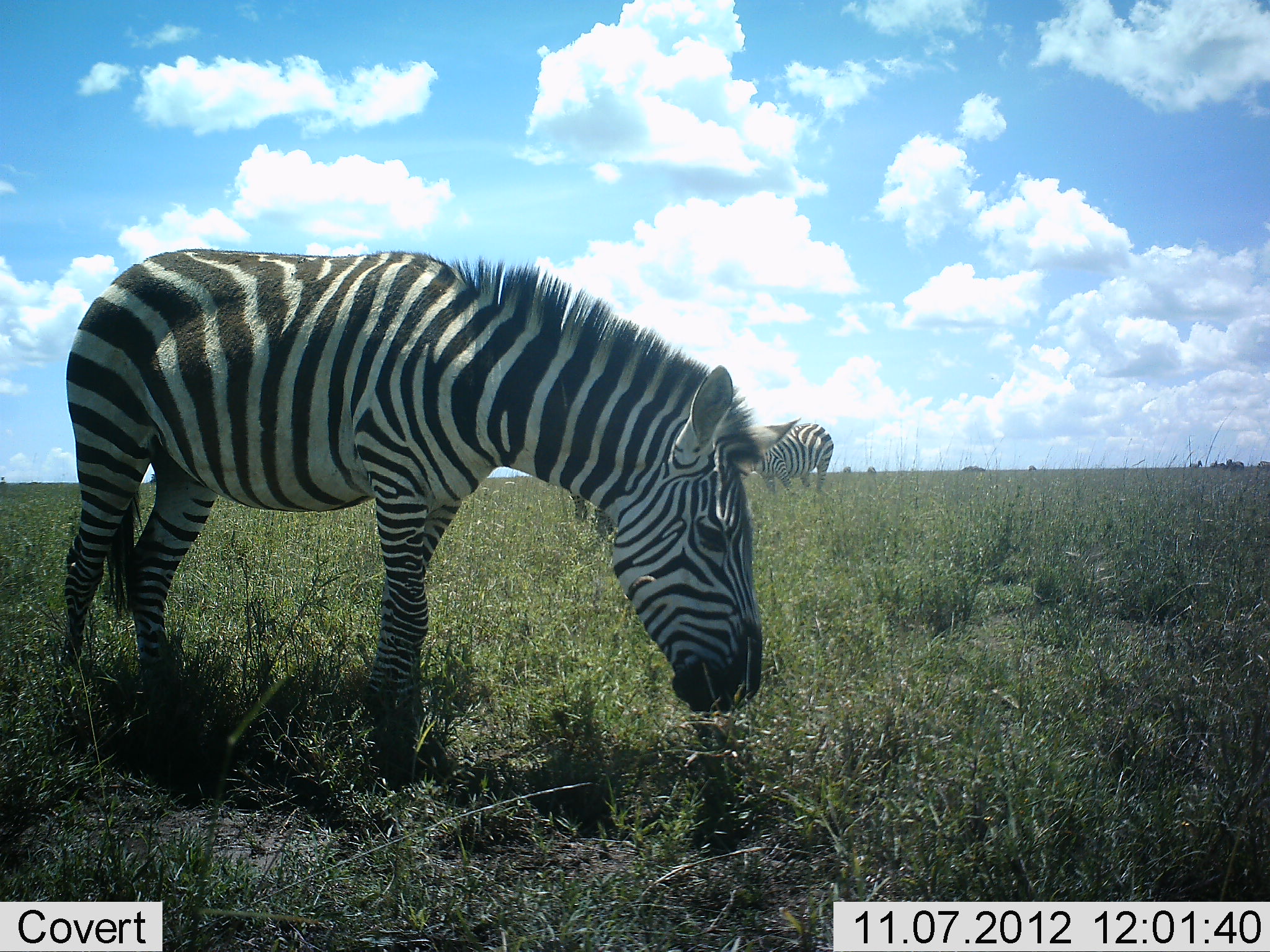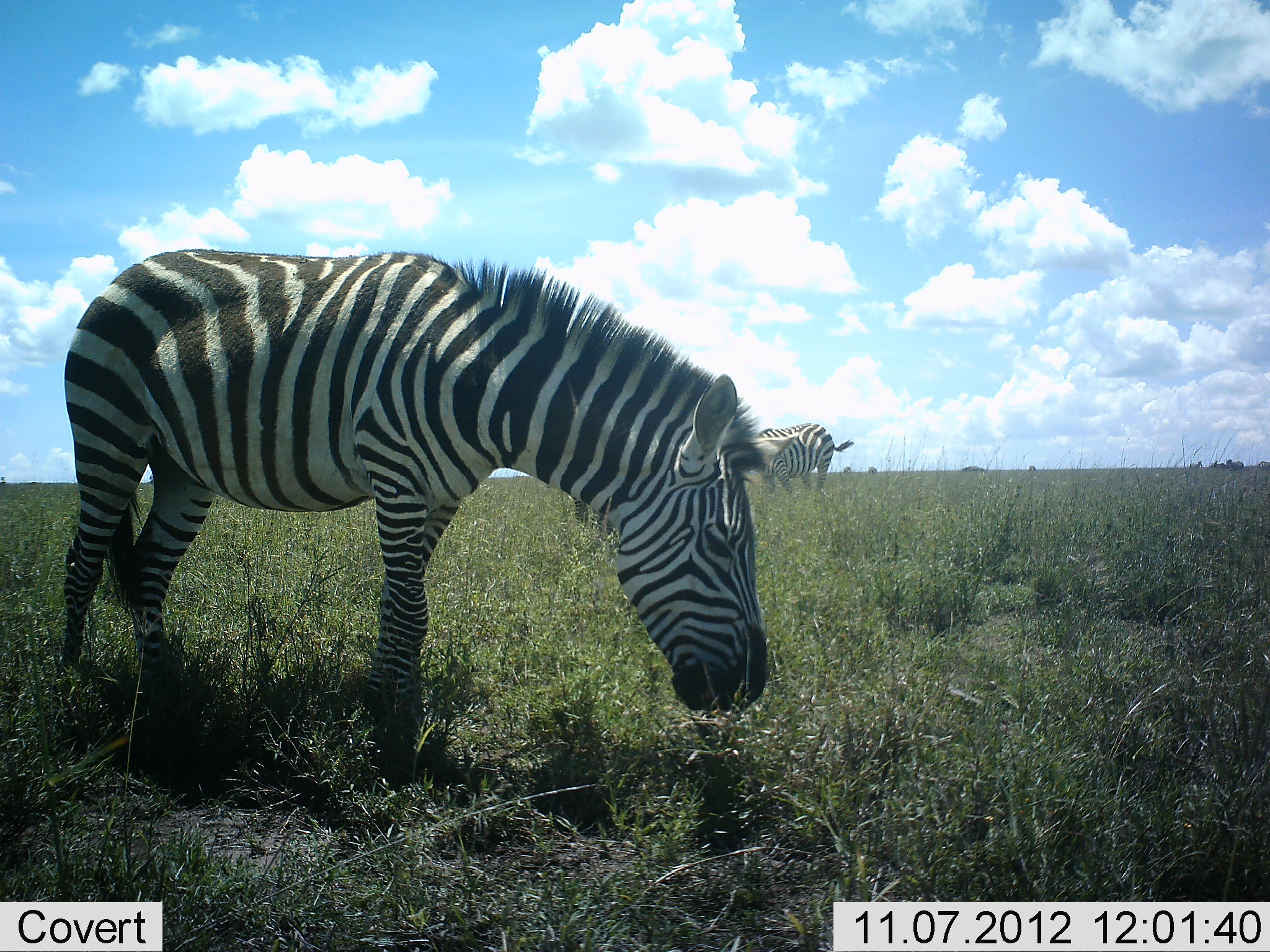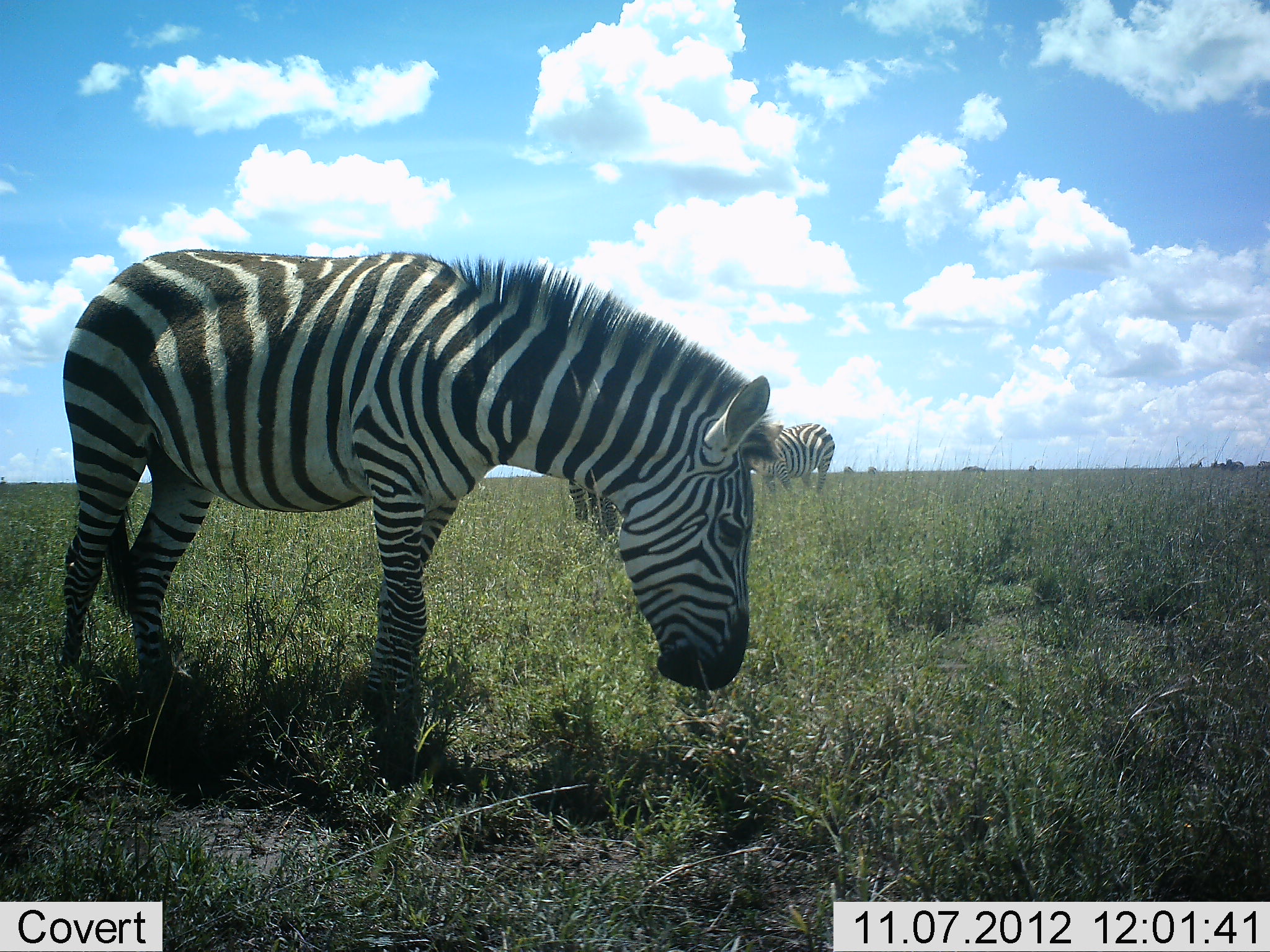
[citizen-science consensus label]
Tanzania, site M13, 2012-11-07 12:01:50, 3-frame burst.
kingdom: Animalia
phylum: Chordata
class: Mammalia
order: Perissodactyla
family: Equidae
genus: Equus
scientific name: Equus quagga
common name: plains zebra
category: zebra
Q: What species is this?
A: Zebra (plains zebra) (Equus quagga).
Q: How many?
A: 2.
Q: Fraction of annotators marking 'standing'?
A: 60%.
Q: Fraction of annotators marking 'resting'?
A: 0%.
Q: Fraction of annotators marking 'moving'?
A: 0%.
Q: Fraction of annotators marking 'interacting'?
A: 0%.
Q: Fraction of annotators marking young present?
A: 0%.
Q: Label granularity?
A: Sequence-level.